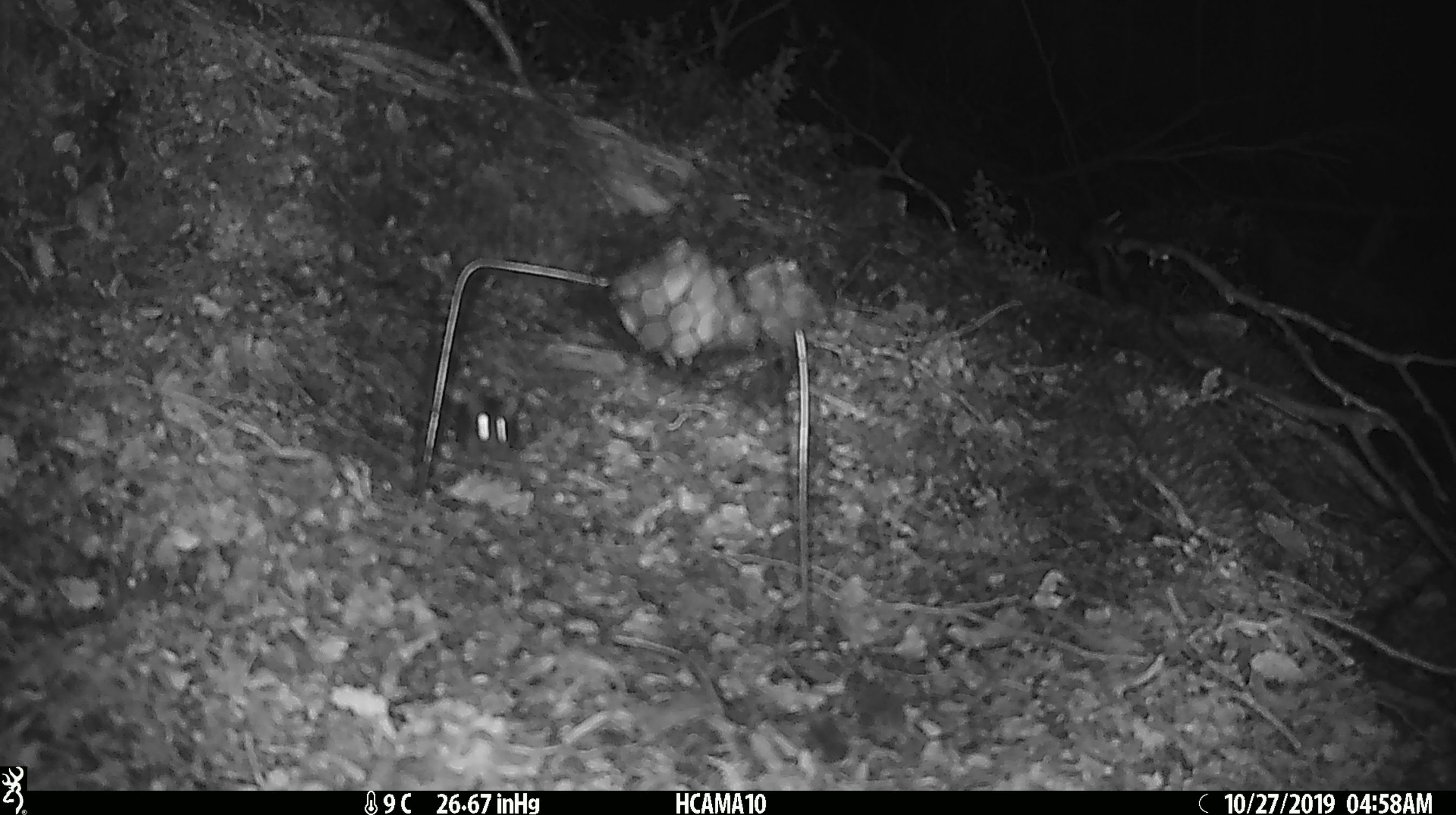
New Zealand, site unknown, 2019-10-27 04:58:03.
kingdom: Animalia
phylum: Chordata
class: Mammalia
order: Rodentia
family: Muridae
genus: Mus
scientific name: Mus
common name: mouse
Mouse (Mus).